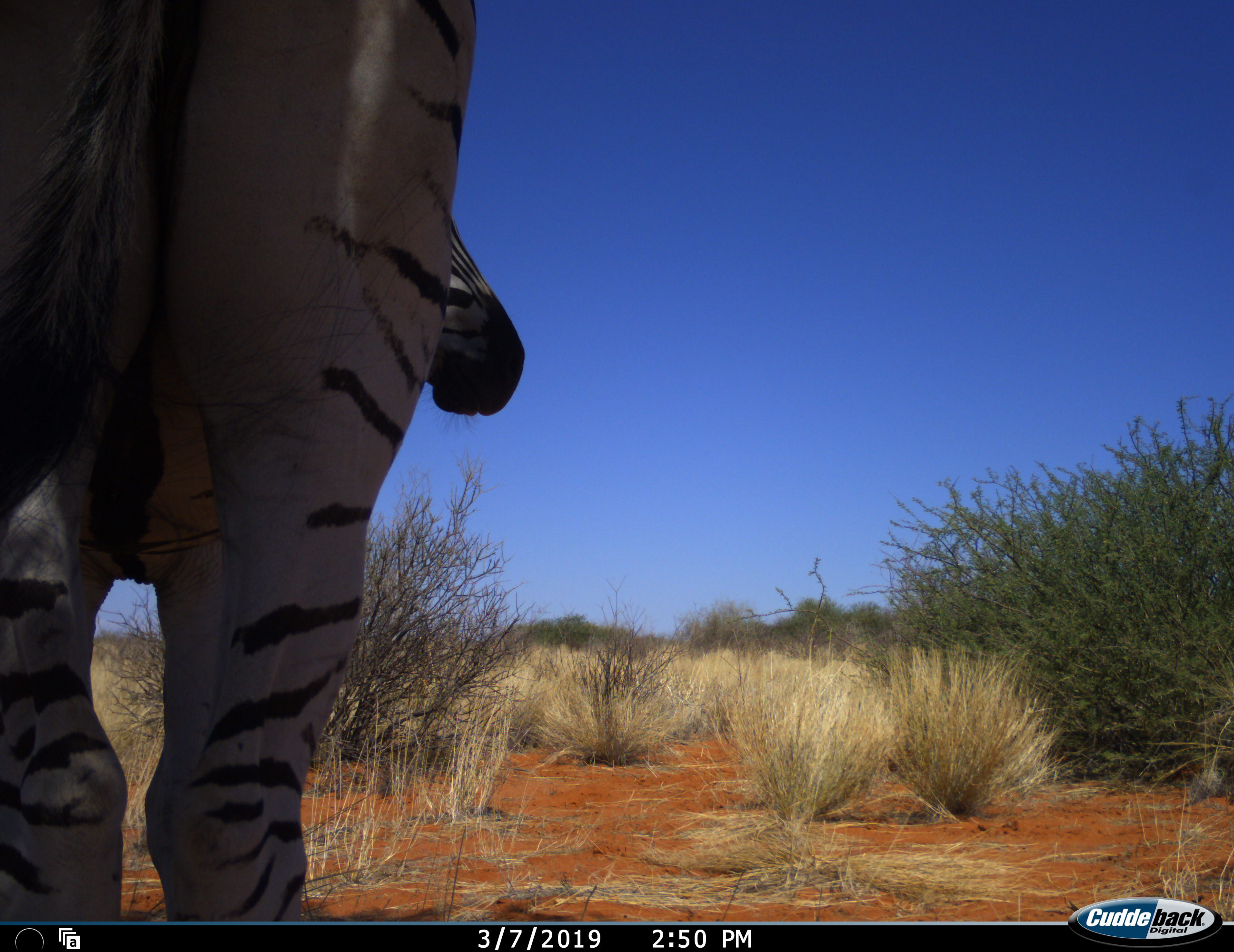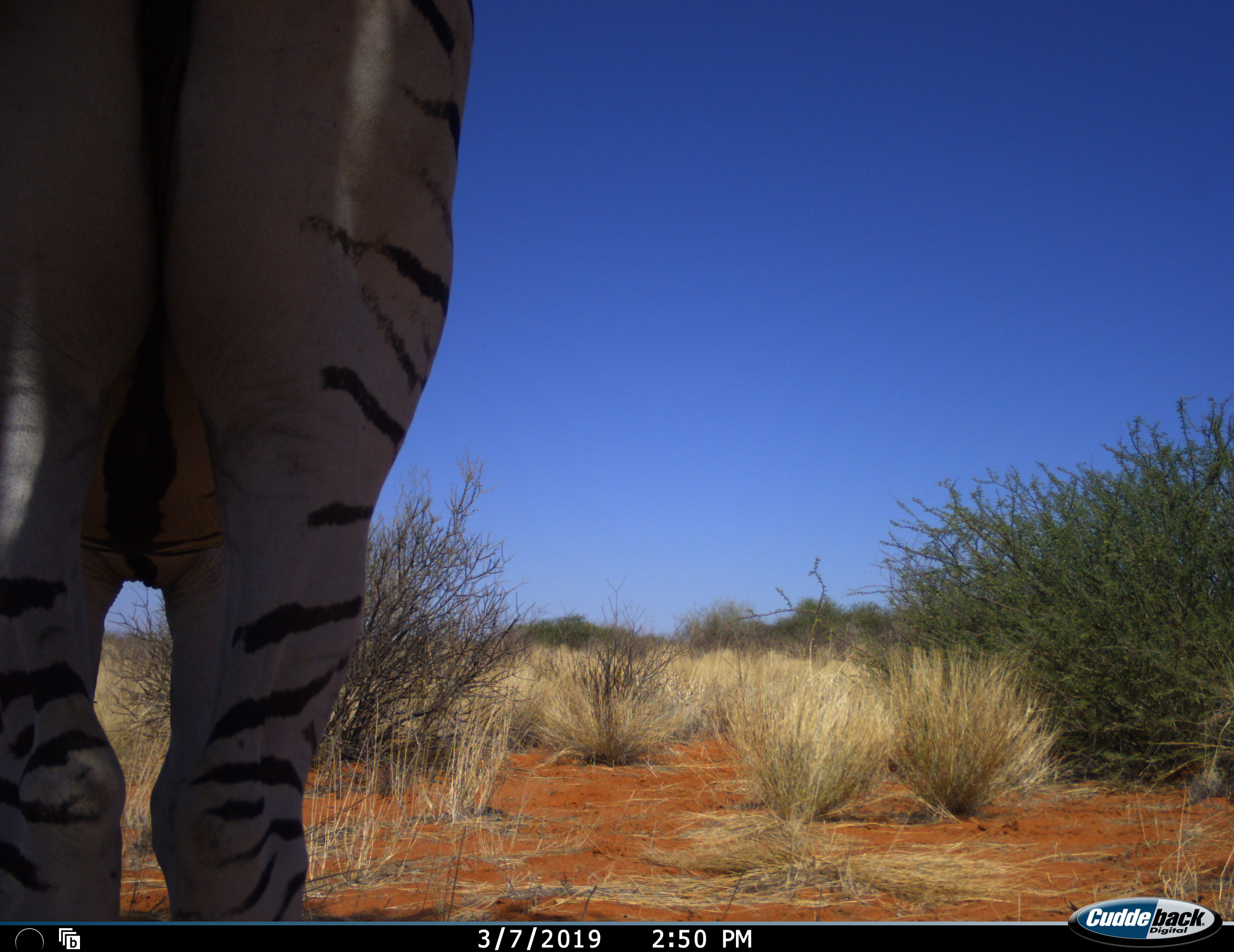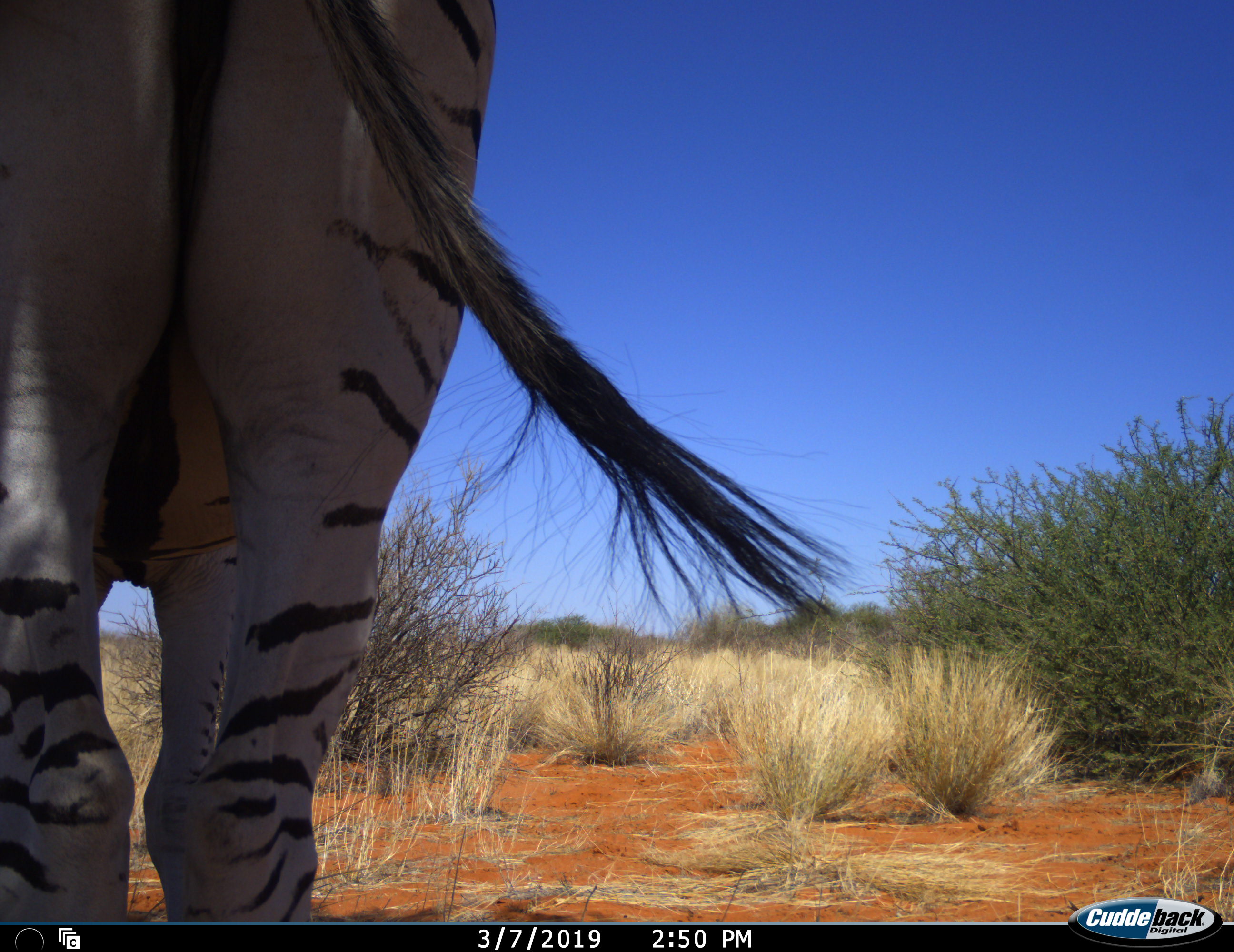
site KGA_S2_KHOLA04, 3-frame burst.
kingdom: Animalia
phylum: Chordata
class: Mammalia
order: Perissodactyla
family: Equidae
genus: Equus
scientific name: Equus quagga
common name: plains zebra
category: zebraplains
Zebraplains (plains zebra) (Equus quagga), count 1. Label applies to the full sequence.